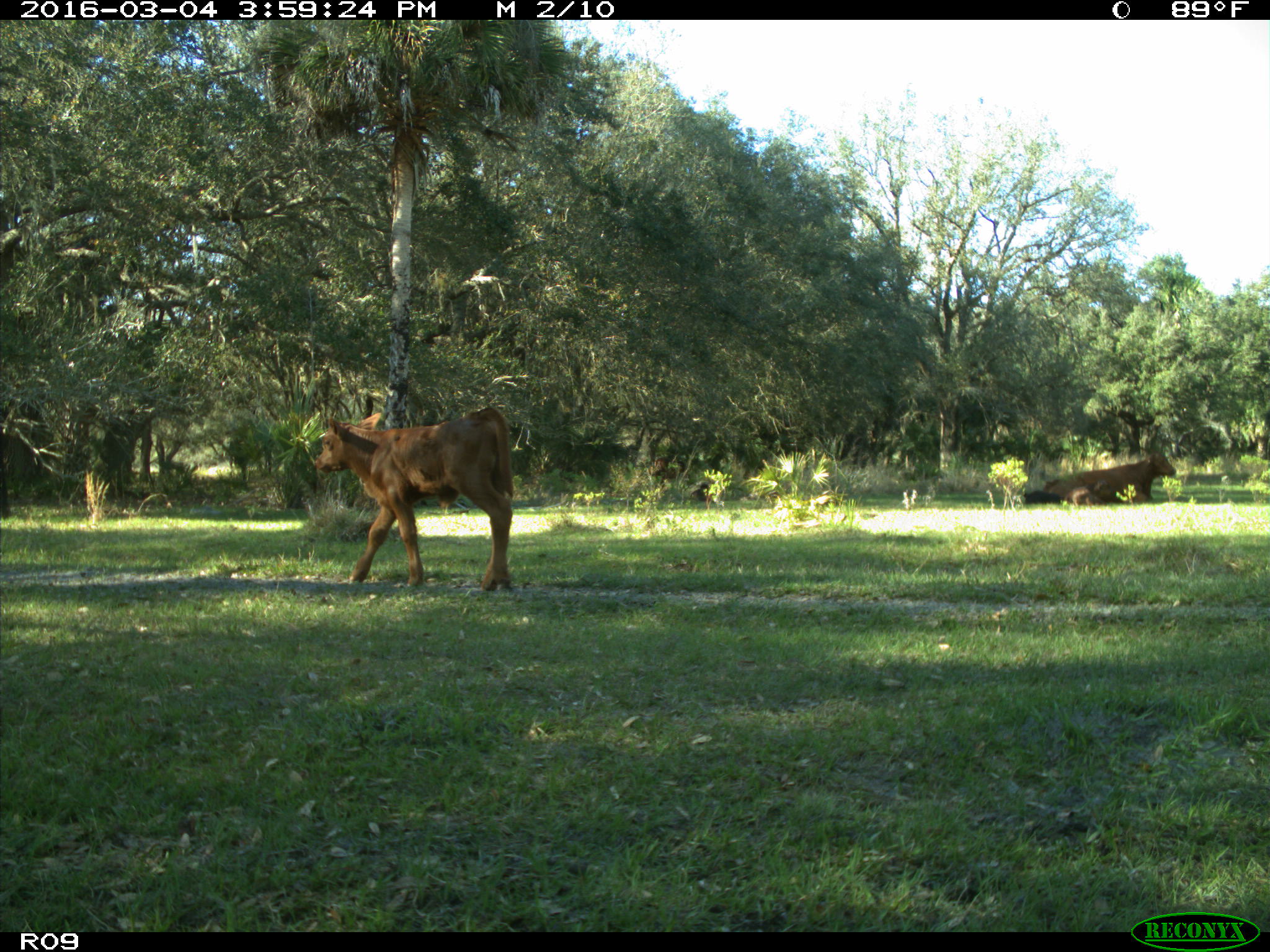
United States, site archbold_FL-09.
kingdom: Animalia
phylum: Chordata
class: Mammalia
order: Artiodactyla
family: Bovidae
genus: Bos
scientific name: Bos taurus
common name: domestic cow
Bos taurus (domestic cow).